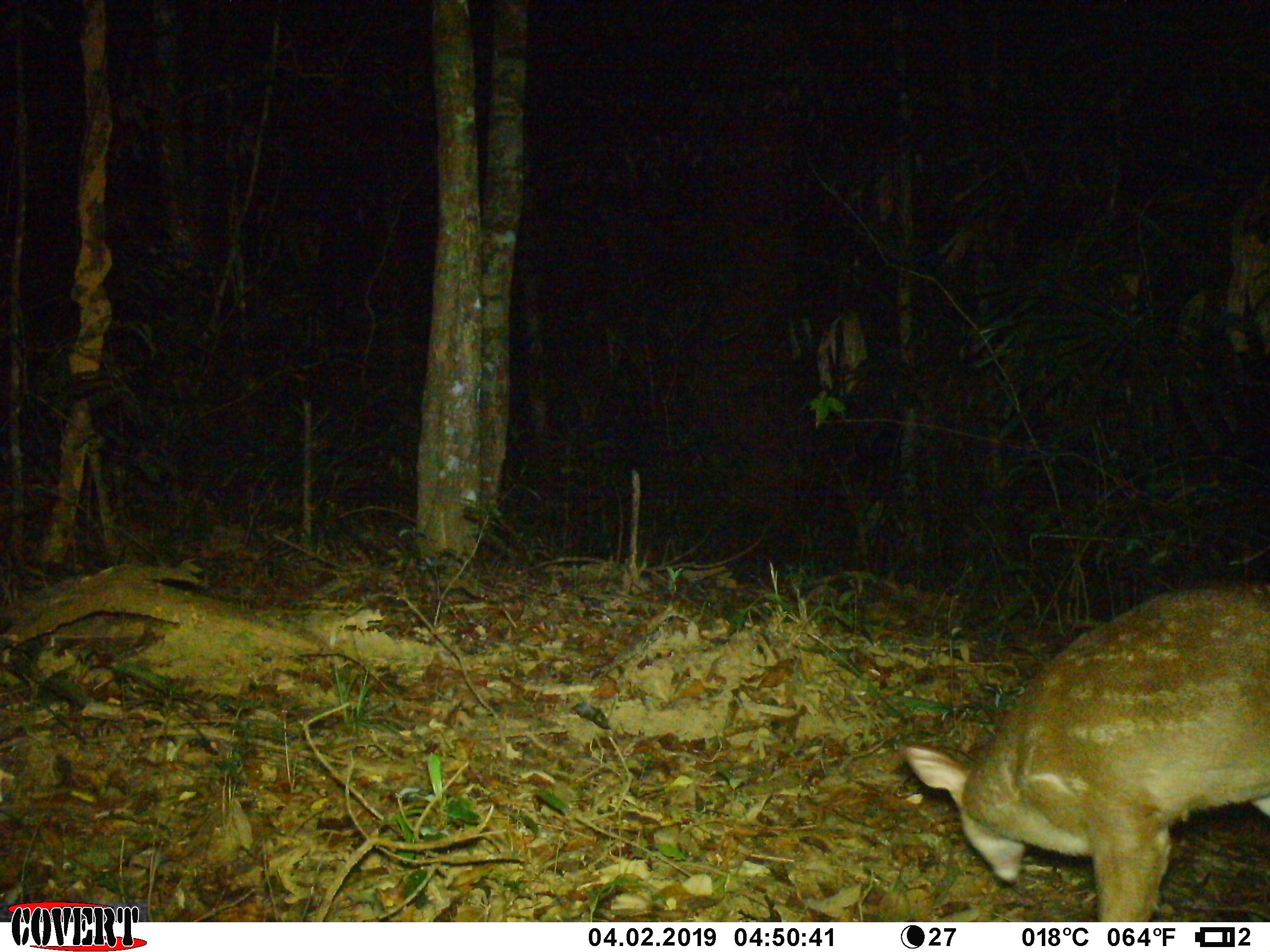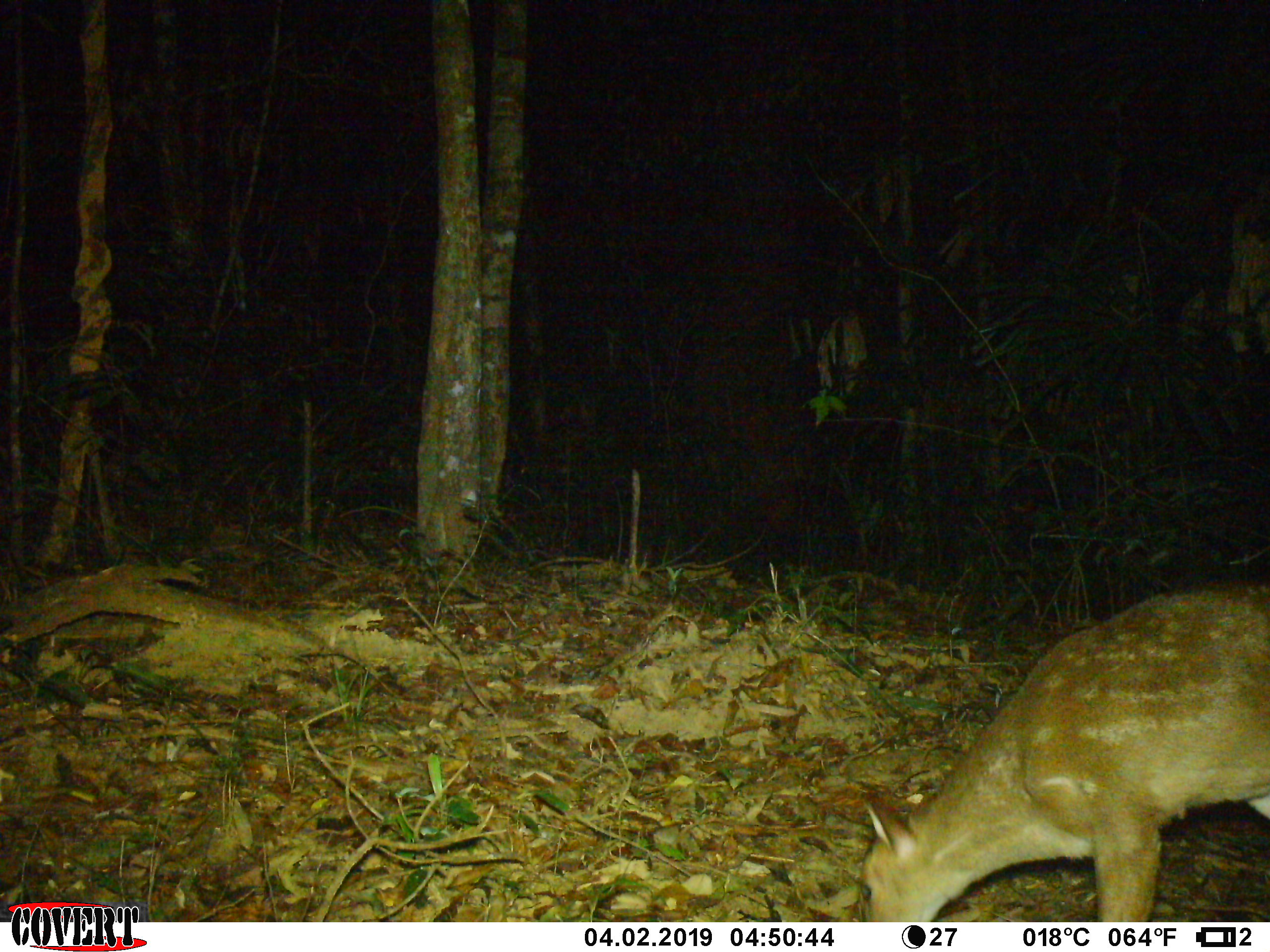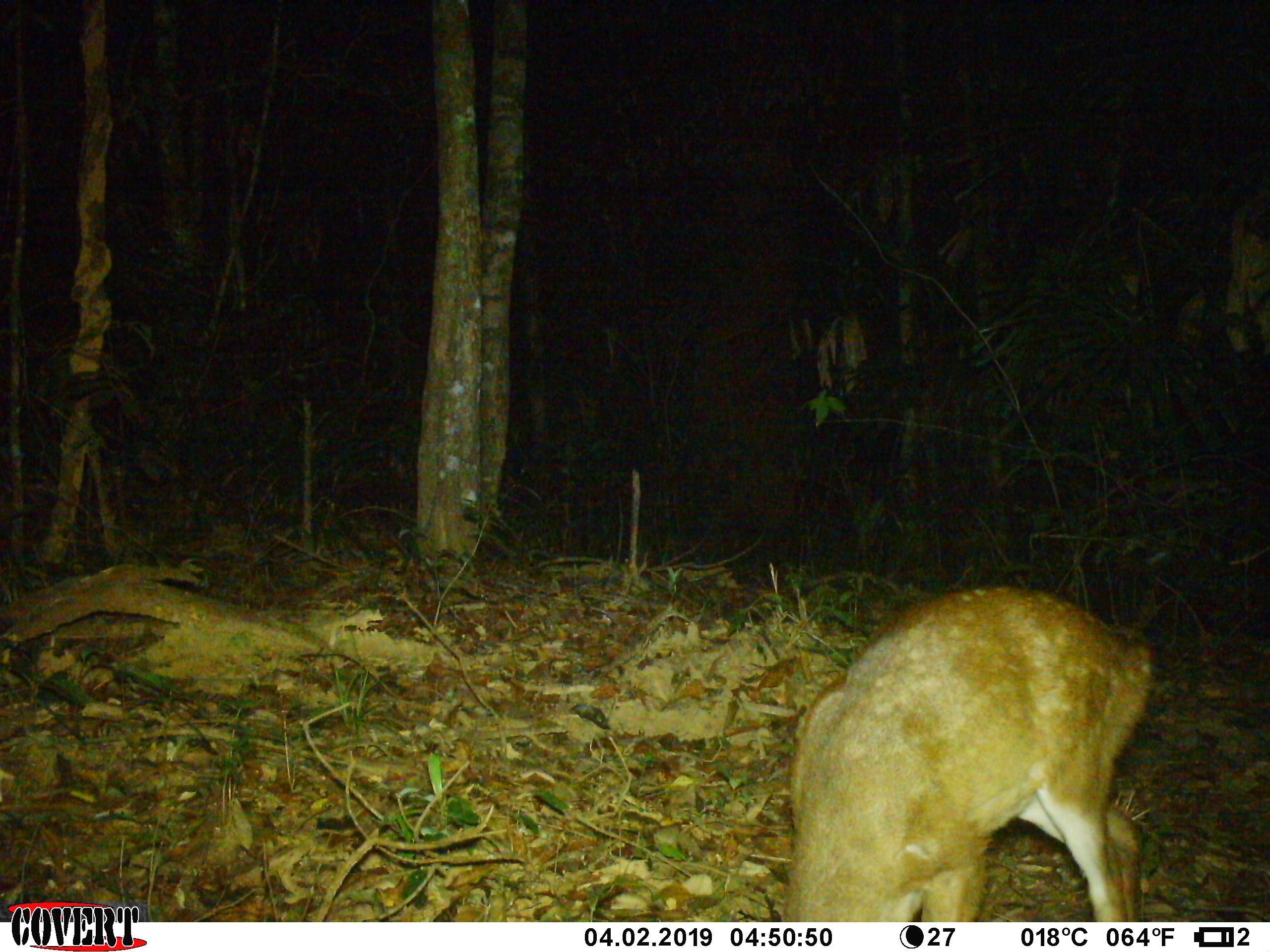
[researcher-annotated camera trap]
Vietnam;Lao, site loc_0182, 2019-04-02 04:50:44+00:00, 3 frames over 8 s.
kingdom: Animalia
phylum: Chordata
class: Mammalia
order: Artiodactyla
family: Cervidae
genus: Muntiacus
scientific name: Muntiacus vuquangensis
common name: large-antlered muntjac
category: large antlered muntjac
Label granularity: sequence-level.